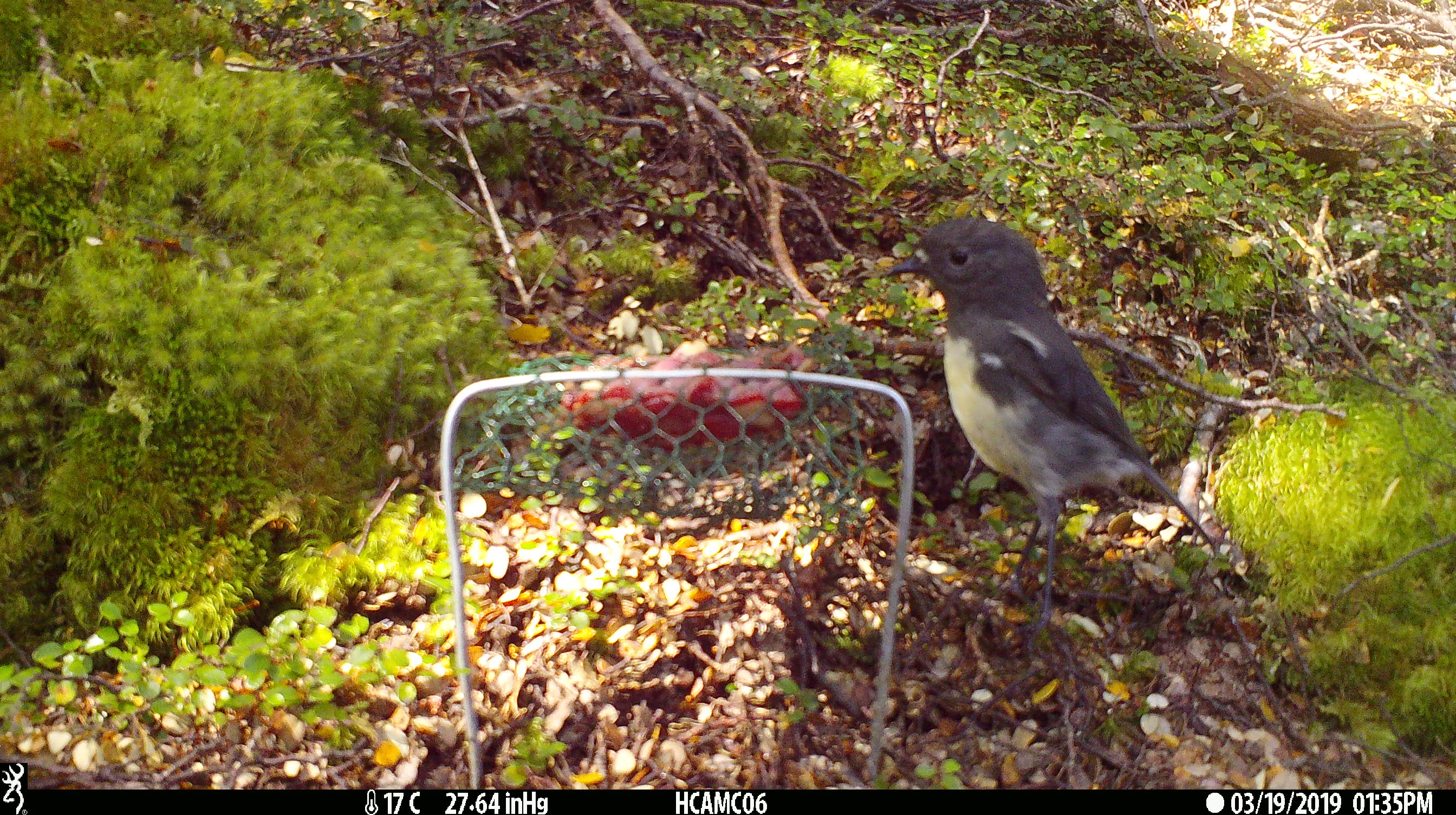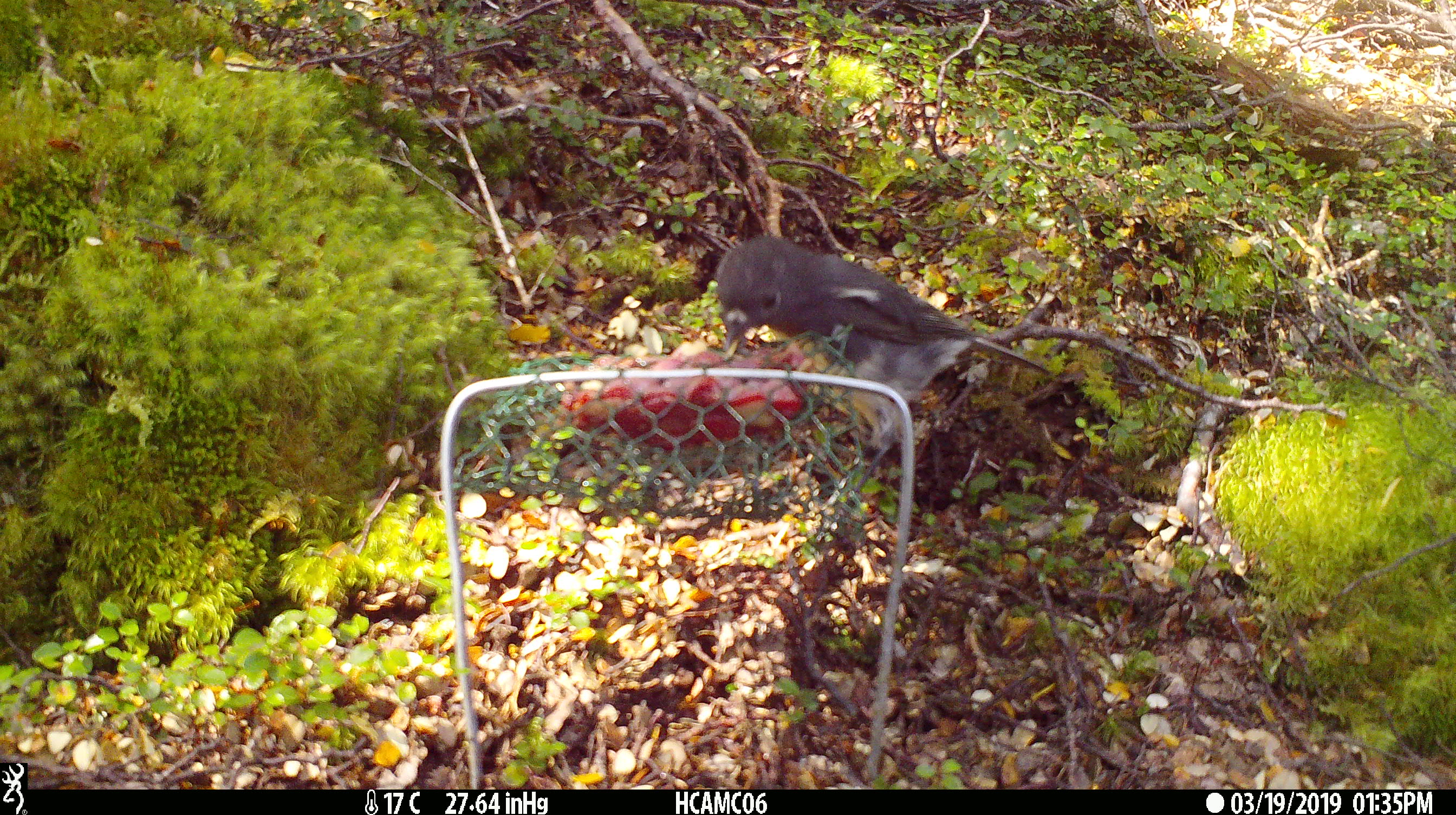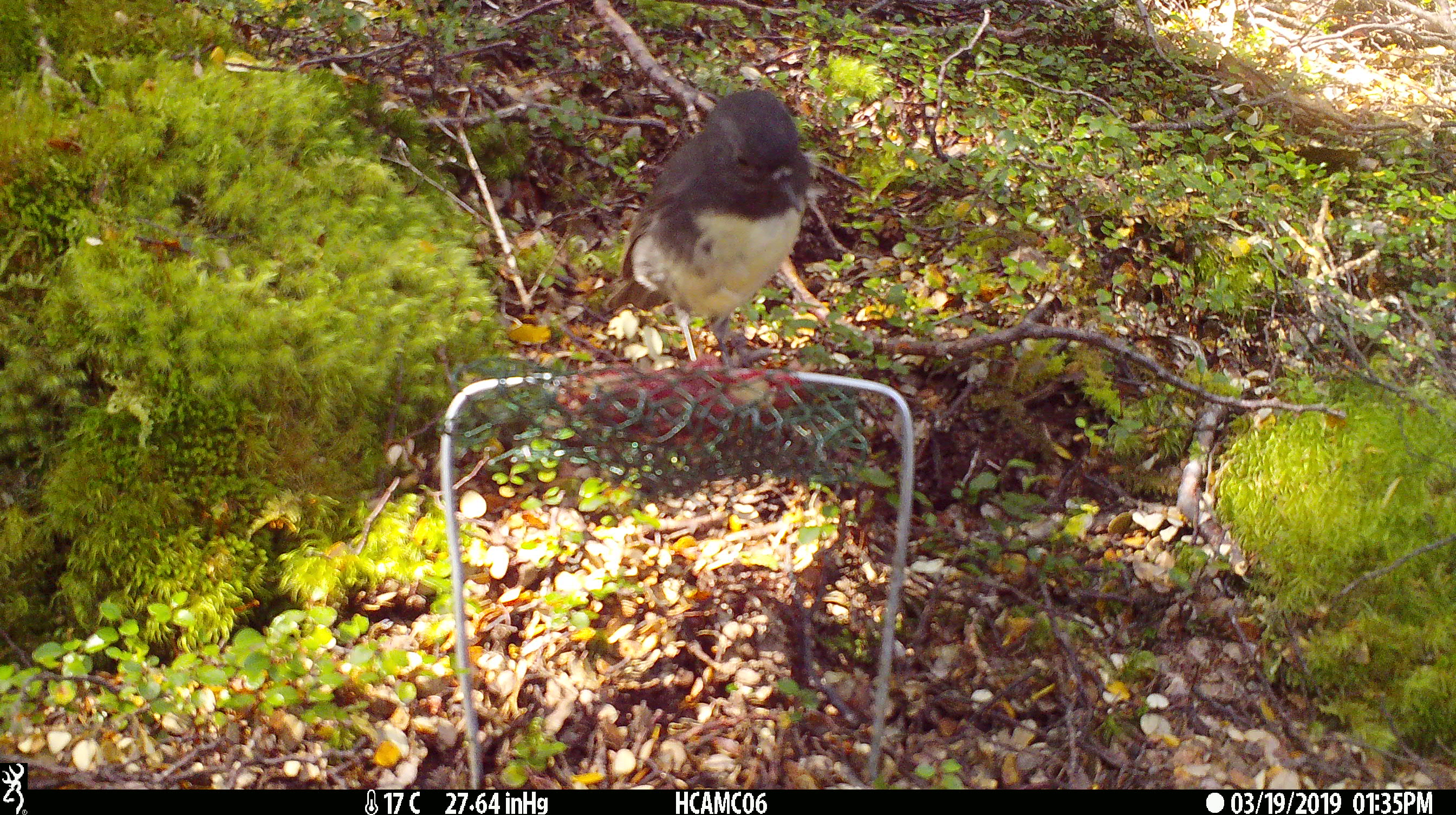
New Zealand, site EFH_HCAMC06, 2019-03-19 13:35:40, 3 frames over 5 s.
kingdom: Animalia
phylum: Chordata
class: Aves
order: Passeriformes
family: Petroicidae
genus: Petroica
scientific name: Petroica australis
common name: new zealand robin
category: robin